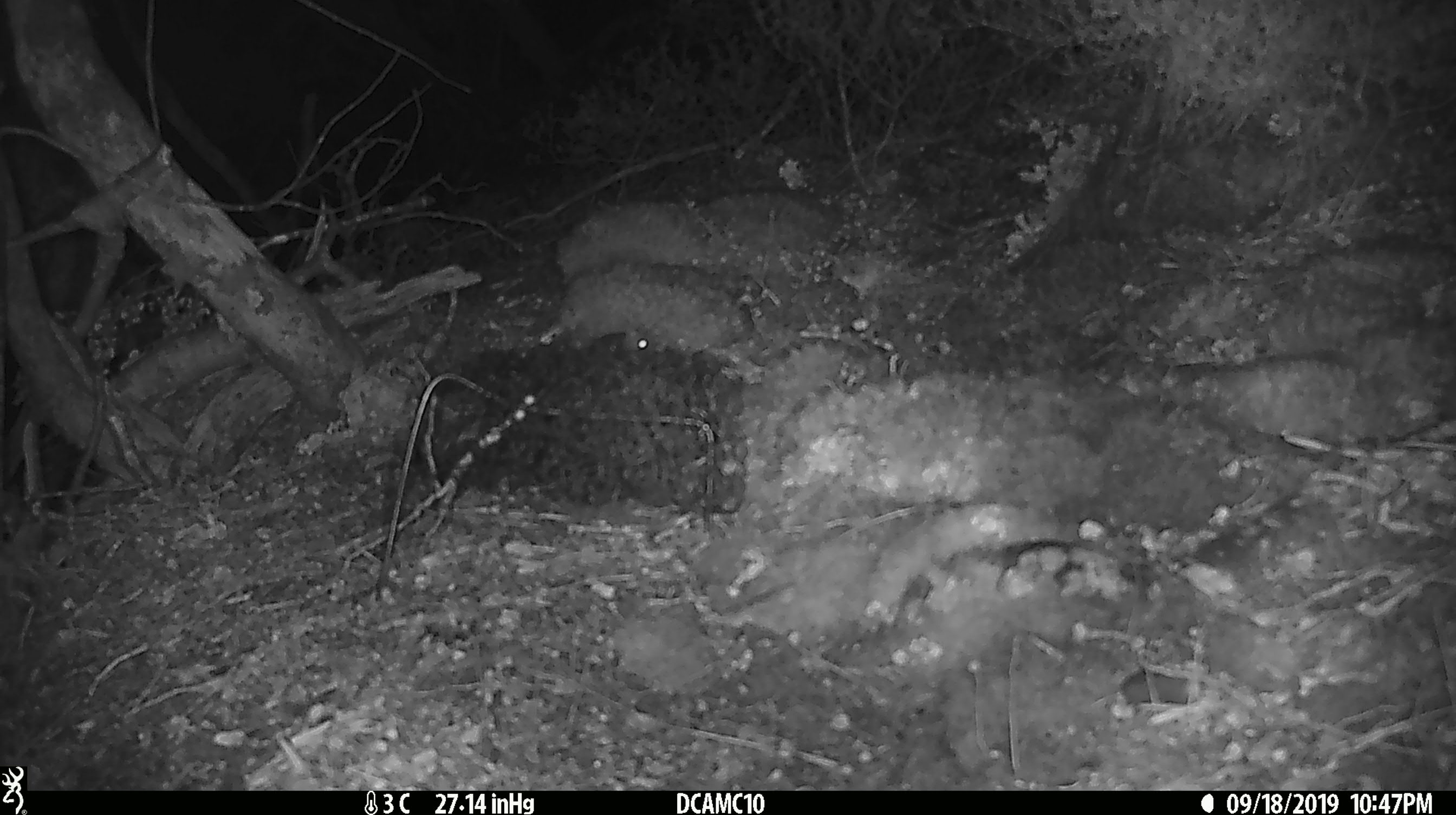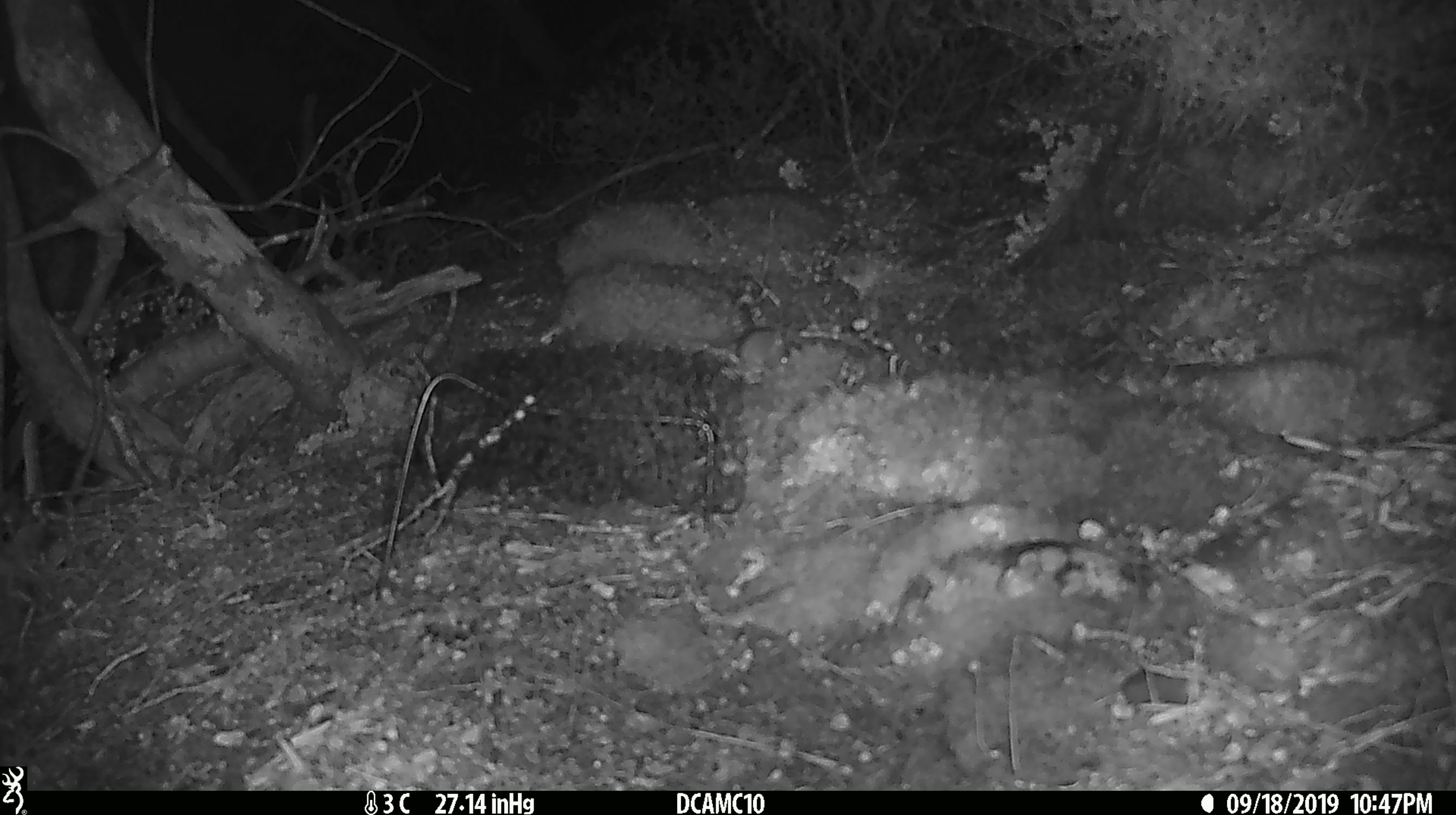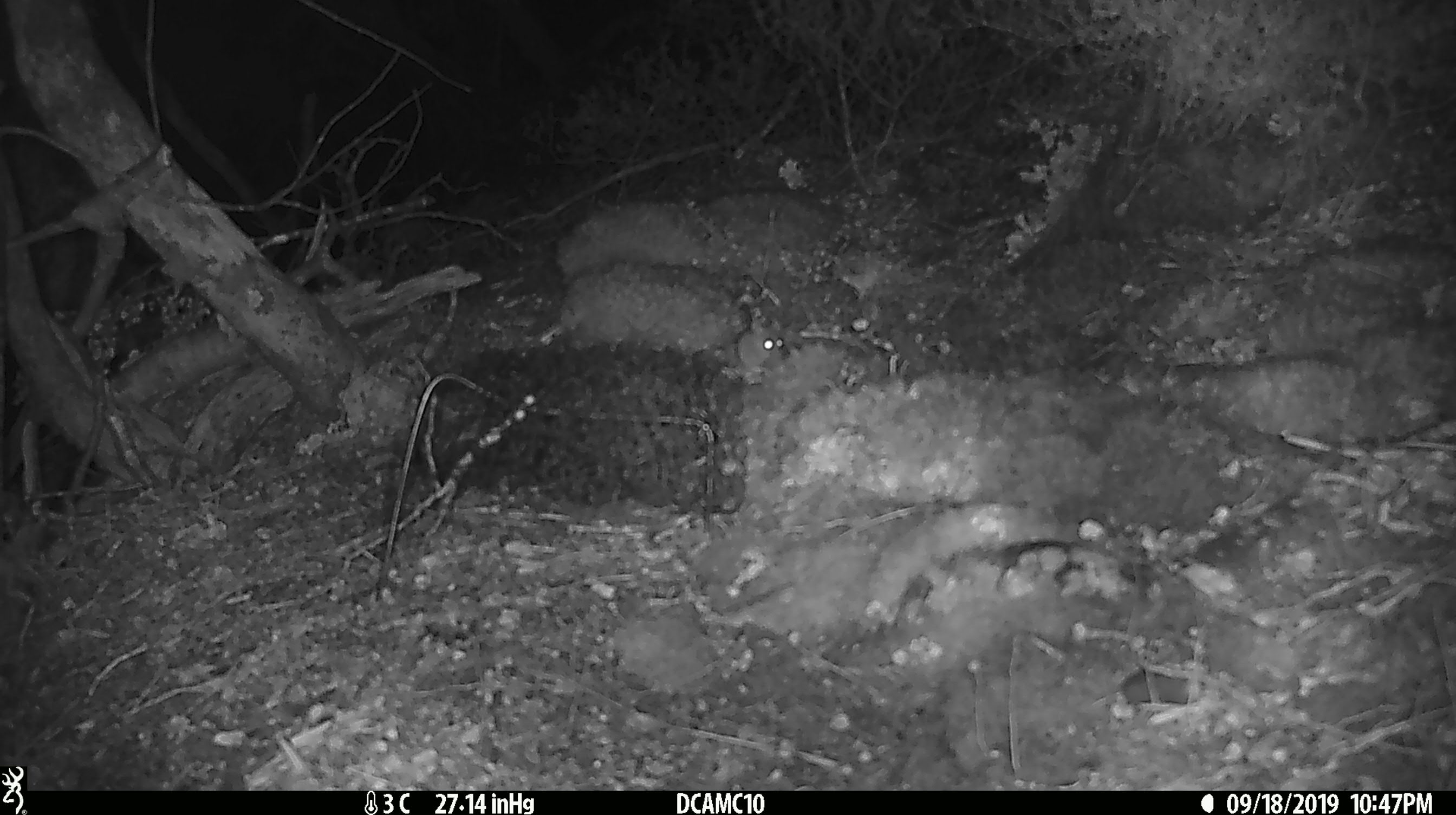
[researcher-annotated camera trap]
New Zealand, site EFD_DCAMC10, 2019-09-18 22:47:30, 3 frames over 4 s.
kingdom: Animalia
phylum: Chordata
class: Mammalia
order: Rodentia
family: Muridae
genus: Mus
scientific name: Mus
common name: mouse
Mouse (Mus).